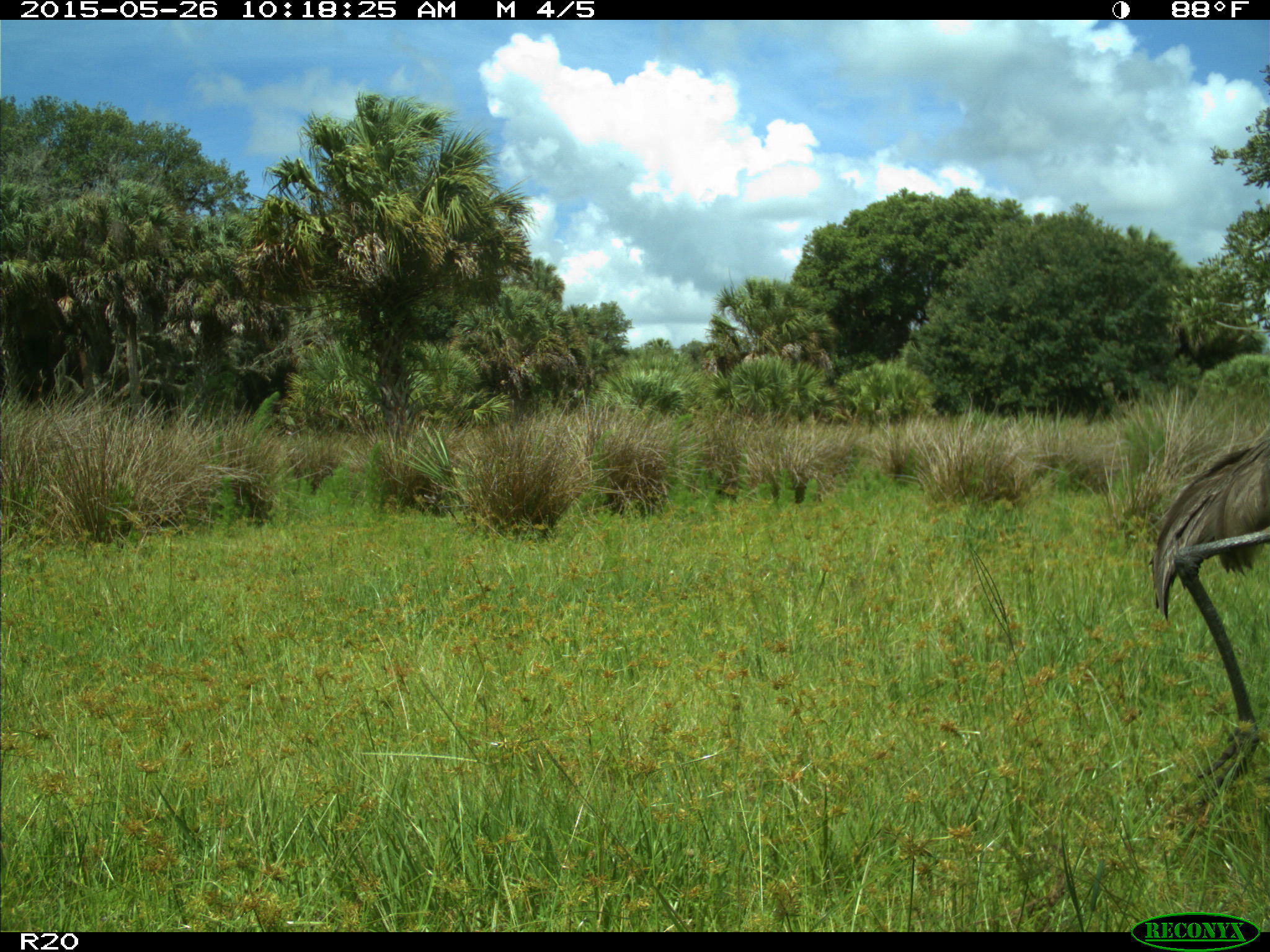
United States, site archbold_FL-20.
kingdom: Animalia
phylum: Chordata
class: Aves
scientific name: Aves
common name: birds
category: unidentified bird